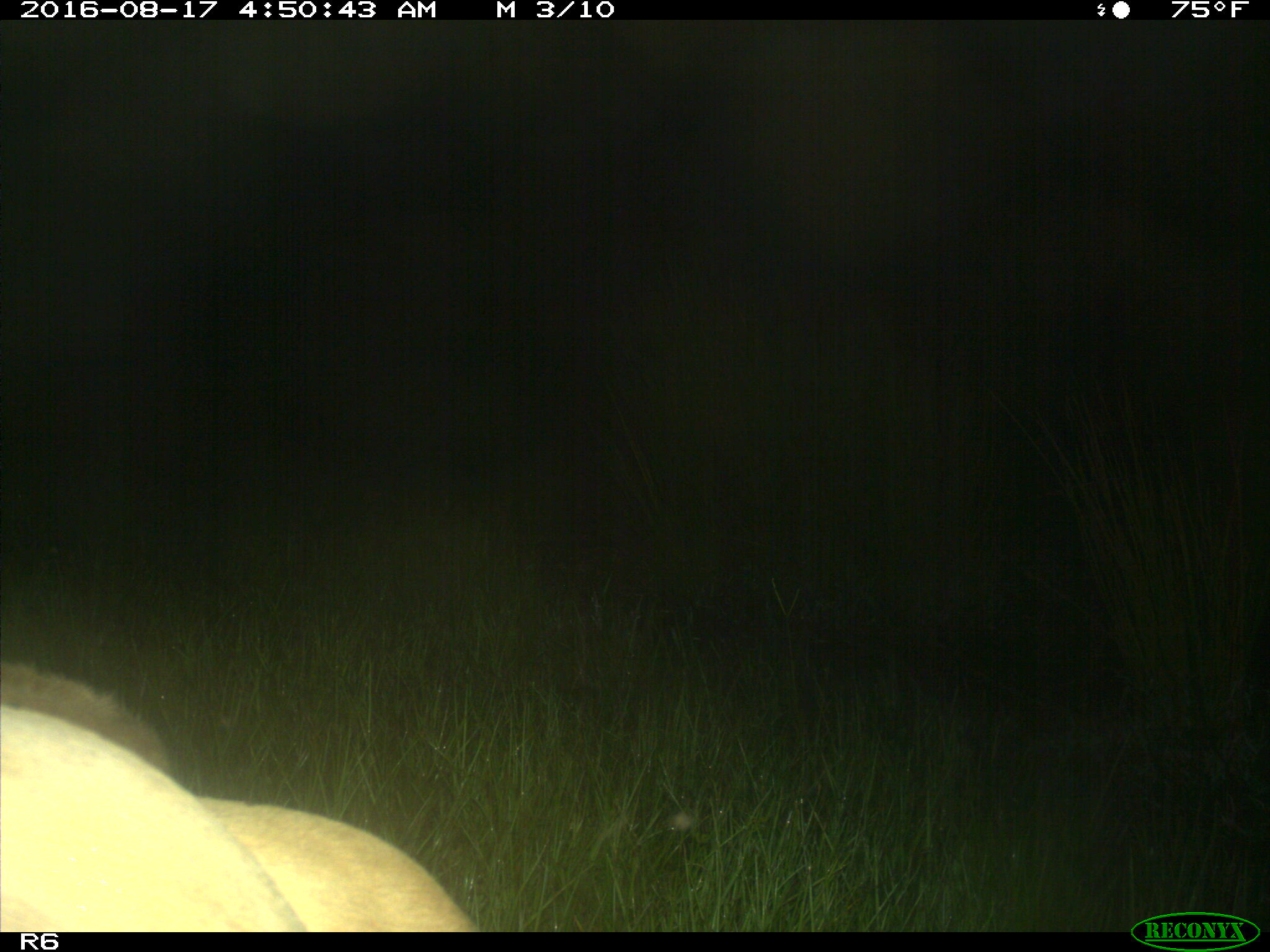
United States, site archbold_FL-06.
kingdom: Animalia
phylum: Chordata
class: Mammalia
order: Artiodactyla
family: Bovidae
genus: Bos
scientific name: Bos taurus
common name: domestic cow